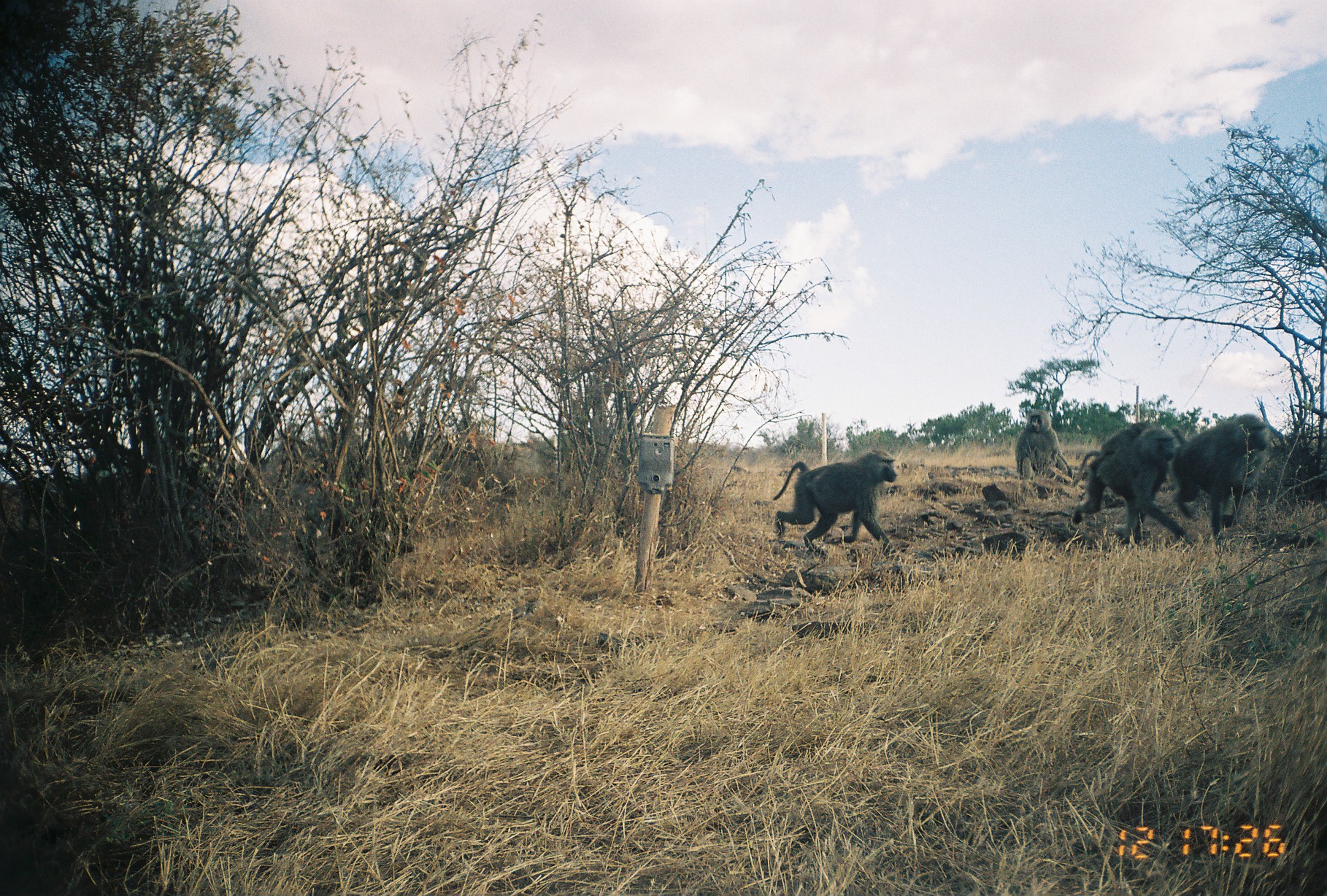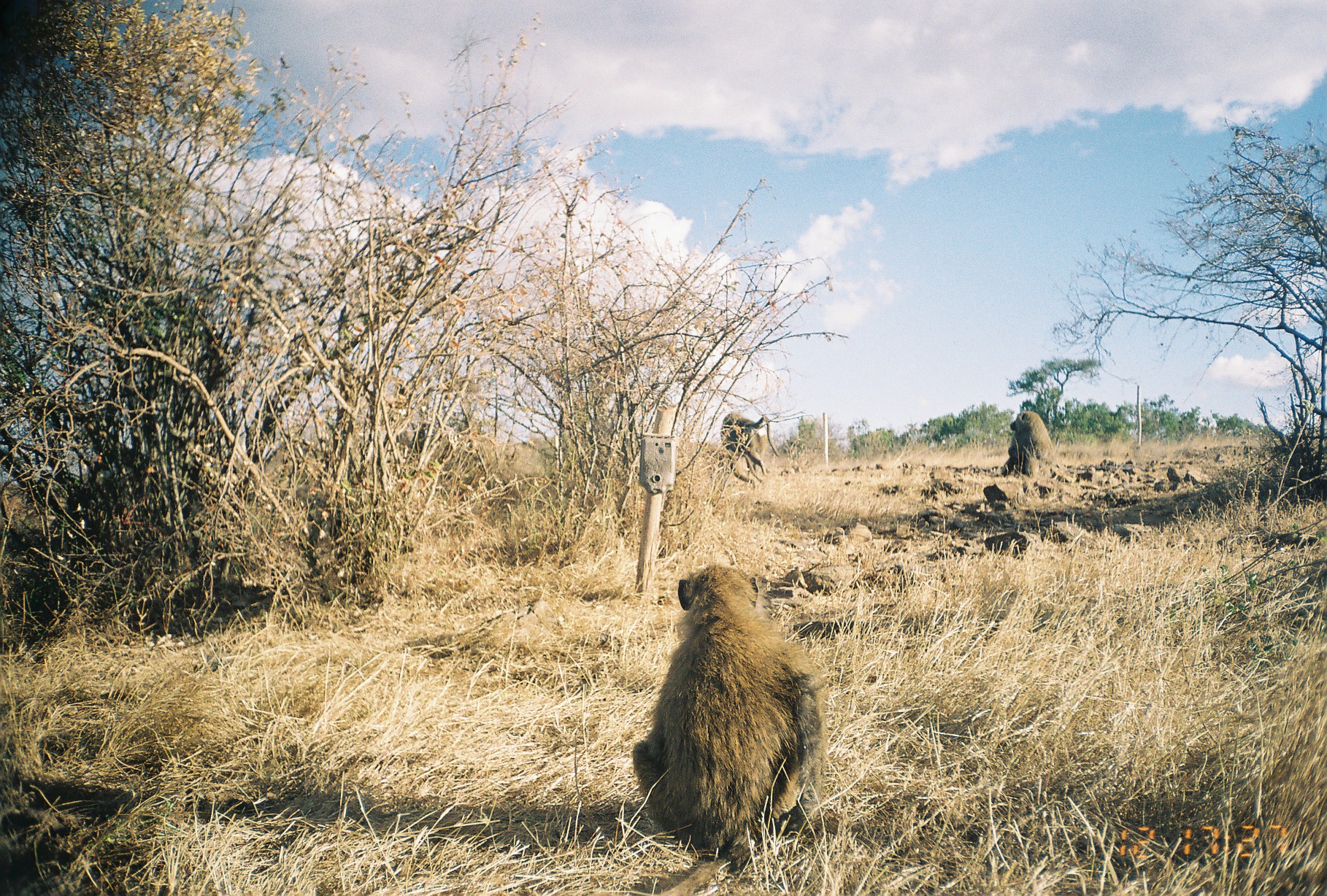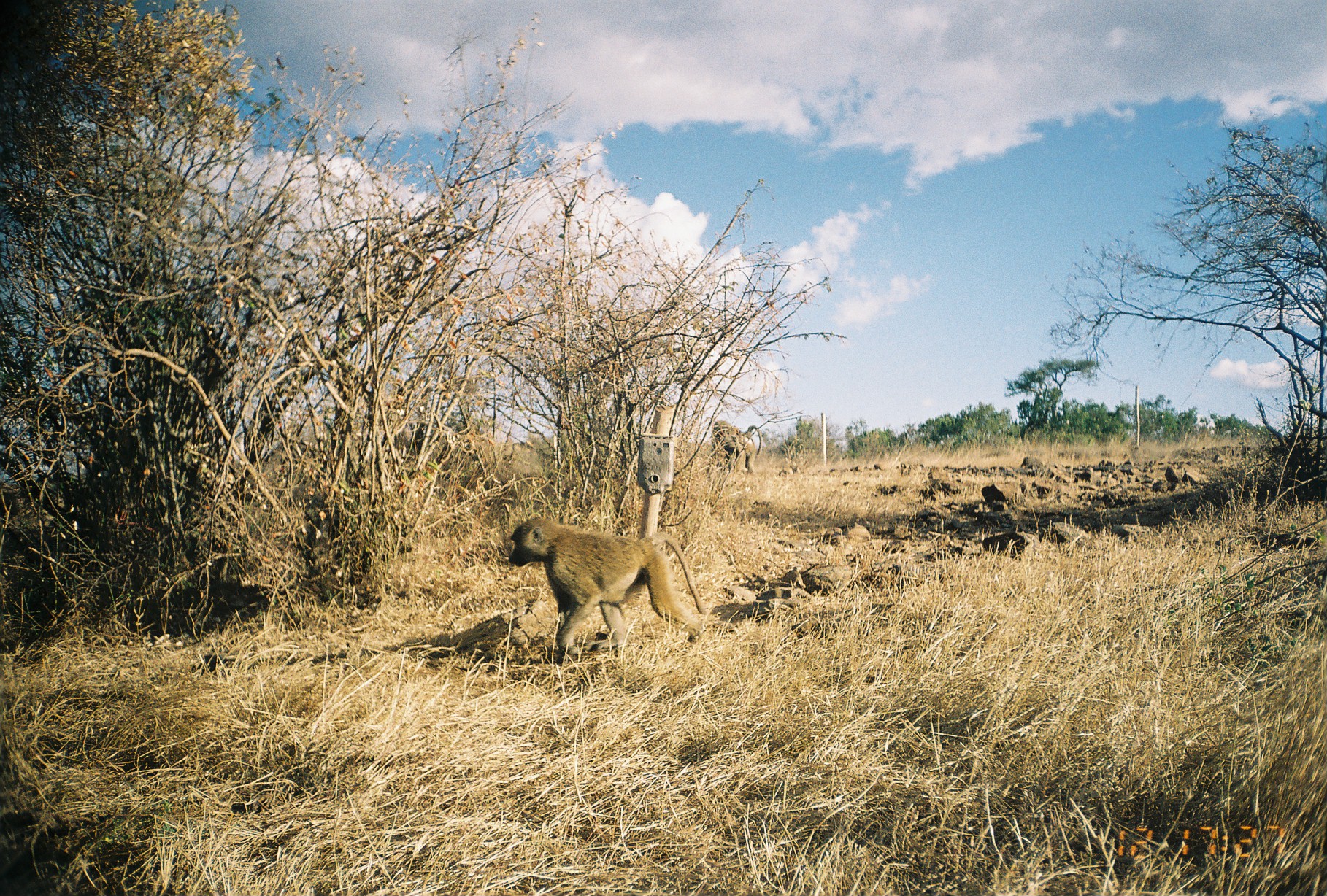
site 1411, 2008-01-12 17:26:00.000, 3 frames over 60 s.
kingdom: Animalia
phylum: Chordata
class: Mammalia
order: Primates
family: Cercopithecidae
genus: Papio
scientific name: Papio anubis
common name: olive baboon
Papio anubis (olive baboon), count 4.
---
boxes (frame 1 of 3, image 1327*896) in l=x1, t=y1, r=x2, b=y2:
papio anubis: l=774, t=449, r=900, b=559; l=1171, t=415, r=1270, b=552; l=1099, t=429, r=1185, b=545; l=1070, t=420, r=1150, b=525; l=1015, t=409, r=1074, b=480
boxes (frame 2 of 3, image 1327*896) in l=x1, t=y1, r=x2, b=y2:
papio anubis: l=631, t=563, r=829, b=896; l=721, t=413, r=780, b=477; l=1001, t=410, r=1055, b=476; l=698, t=449, r=755, b=488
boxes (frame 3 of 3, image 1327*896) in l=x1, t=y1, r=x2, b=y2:
papio anubis: l=508, t=519, r=710, b=664; l=706, t=420, r=762, b=479